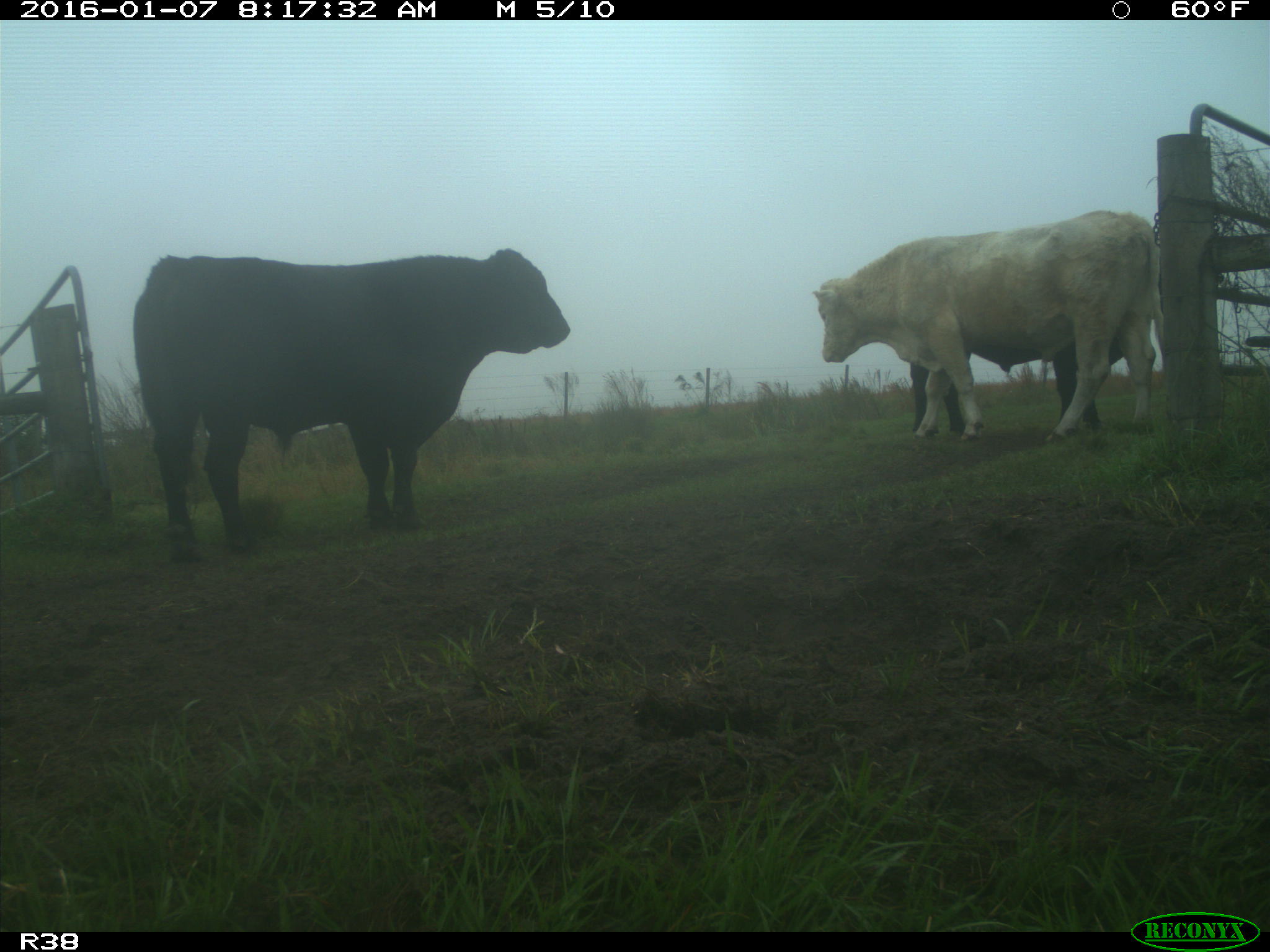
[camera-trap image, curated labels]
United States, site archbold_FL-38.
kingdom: Animalia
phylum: Chordata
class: Mammalia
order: Artiodactyla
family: Bovidae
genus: Bos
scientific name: Bos taurus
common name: domestic cow